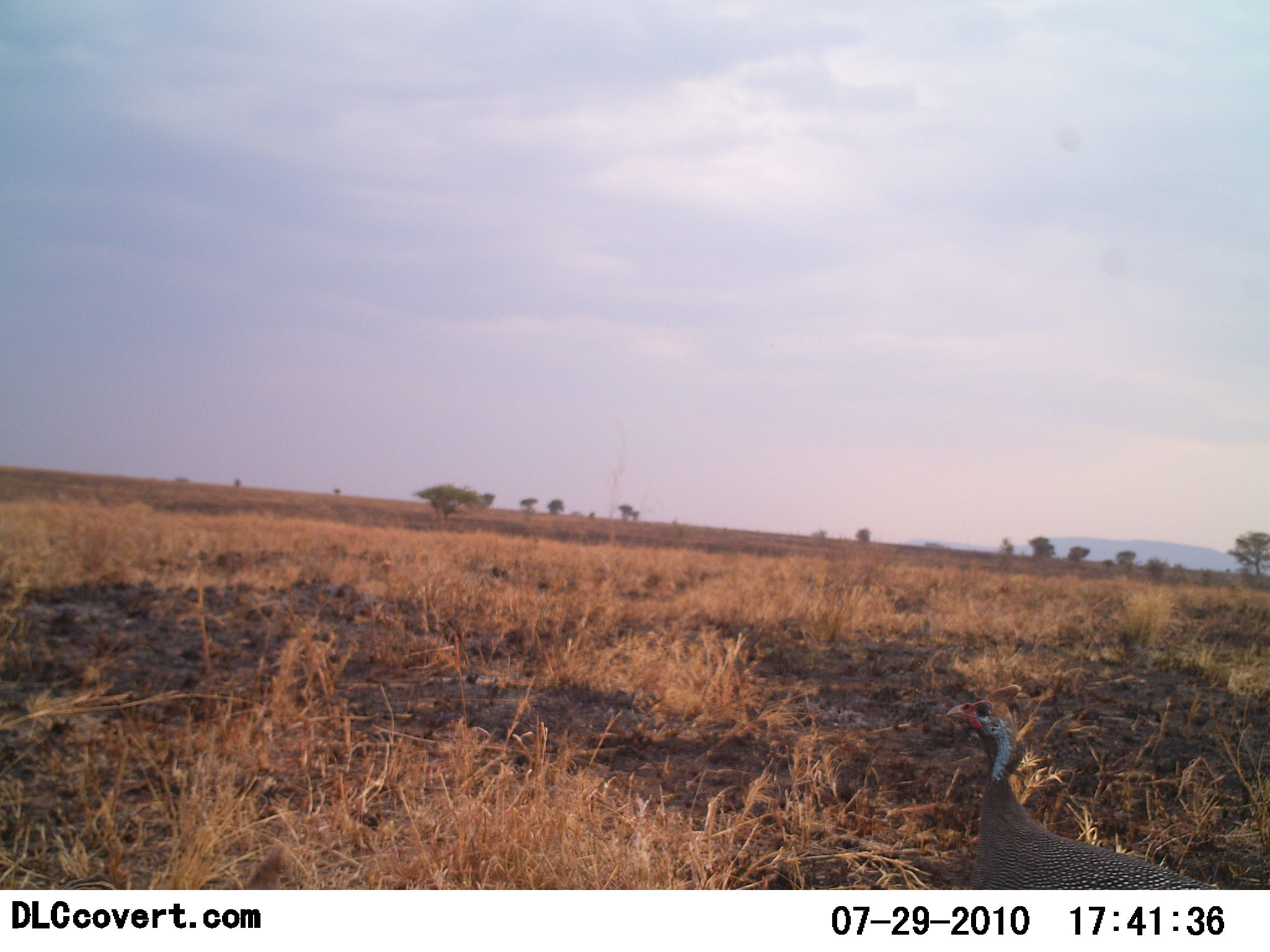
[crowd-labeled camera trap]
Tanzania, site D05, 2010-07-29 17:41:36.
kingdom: Animalia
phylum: Chordata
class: Aves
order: Galliformes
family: Numididae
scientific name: Numididae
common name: guinea fowl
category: guineafowl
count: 1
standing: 89%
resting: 0%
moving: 11%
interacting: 0%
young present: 0%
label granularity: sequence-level